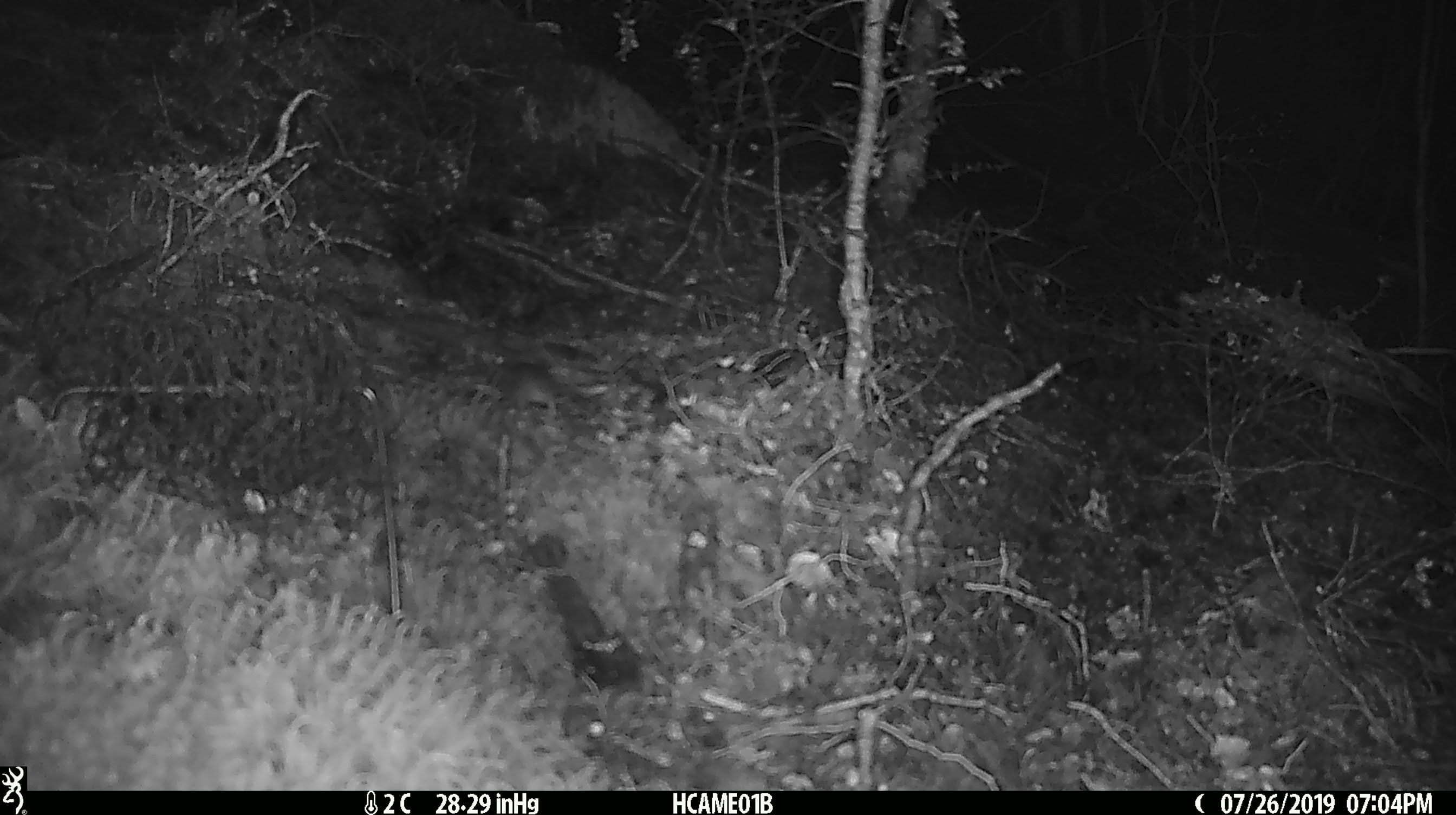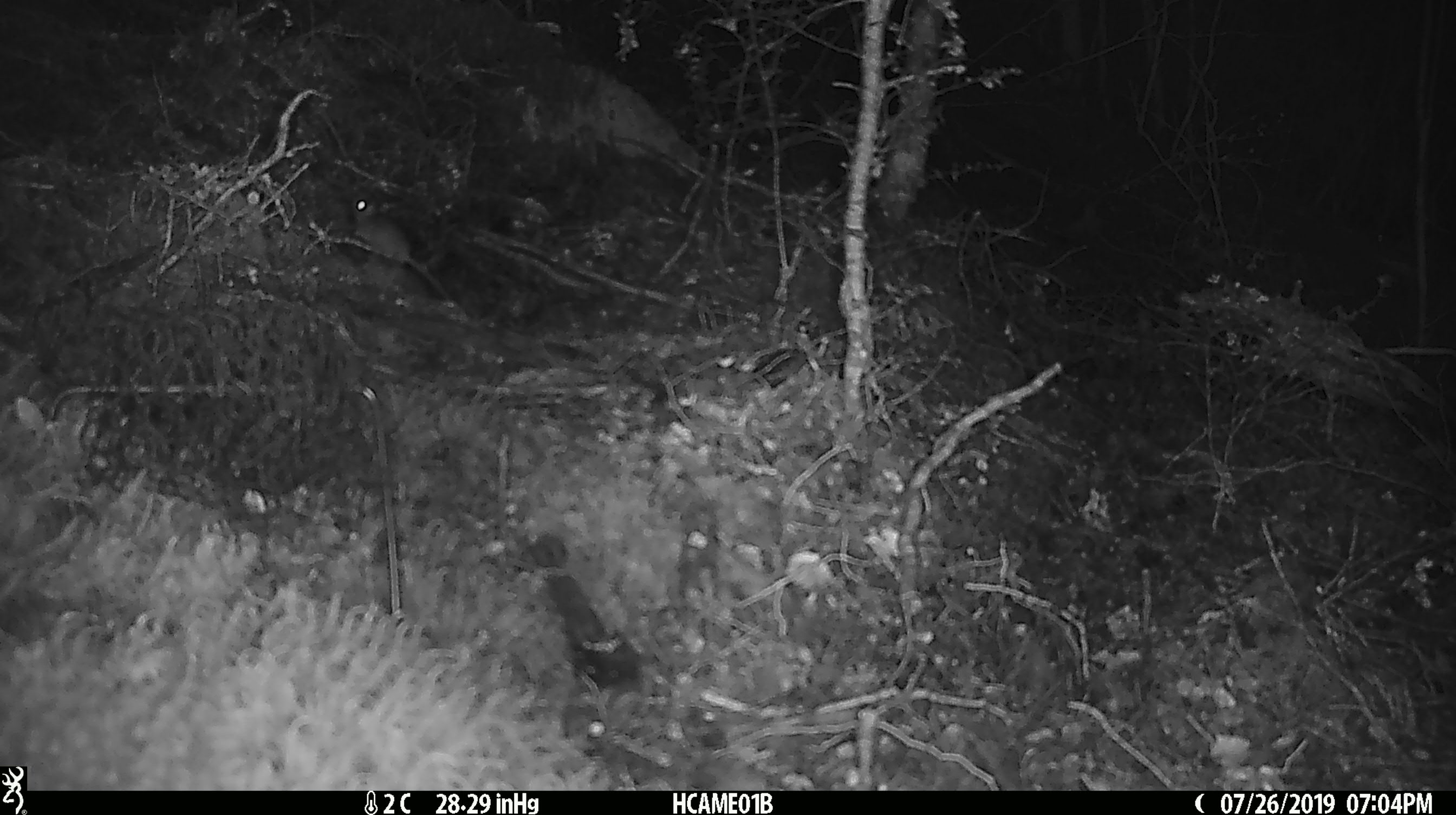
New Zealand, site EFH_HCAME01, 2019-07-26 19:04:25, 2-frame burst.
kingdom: Animalia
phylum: Chordata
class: Mammalia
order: Rodentia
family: Muridae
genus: Mus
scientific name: Mus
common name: mouse